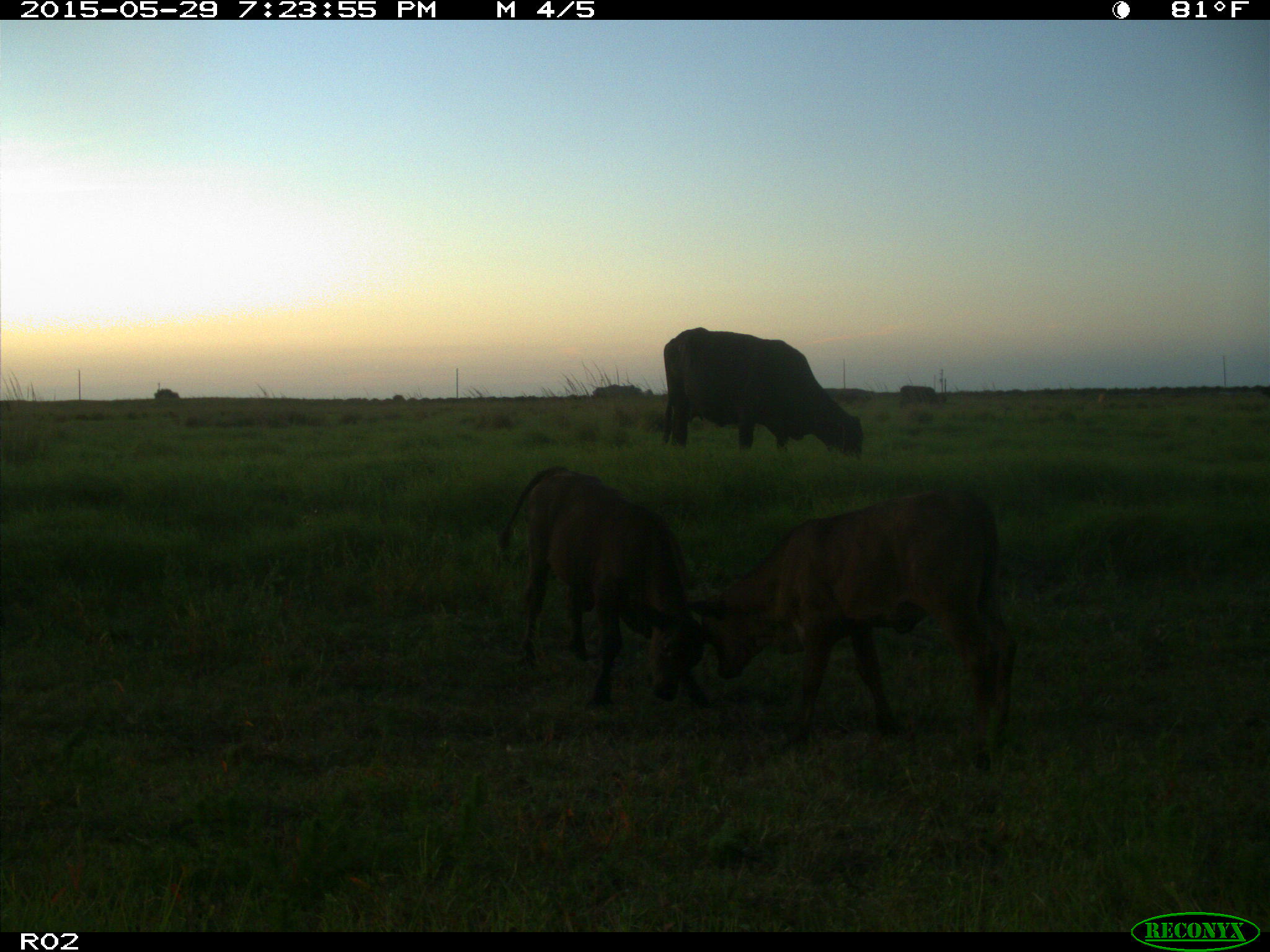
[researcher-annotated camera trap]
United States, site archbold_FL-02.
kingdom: Animalia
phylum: Chordata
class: Mammalia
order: Artiodactyla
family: Bovidae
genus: Bos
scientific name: Bos taurus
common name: domestic cow